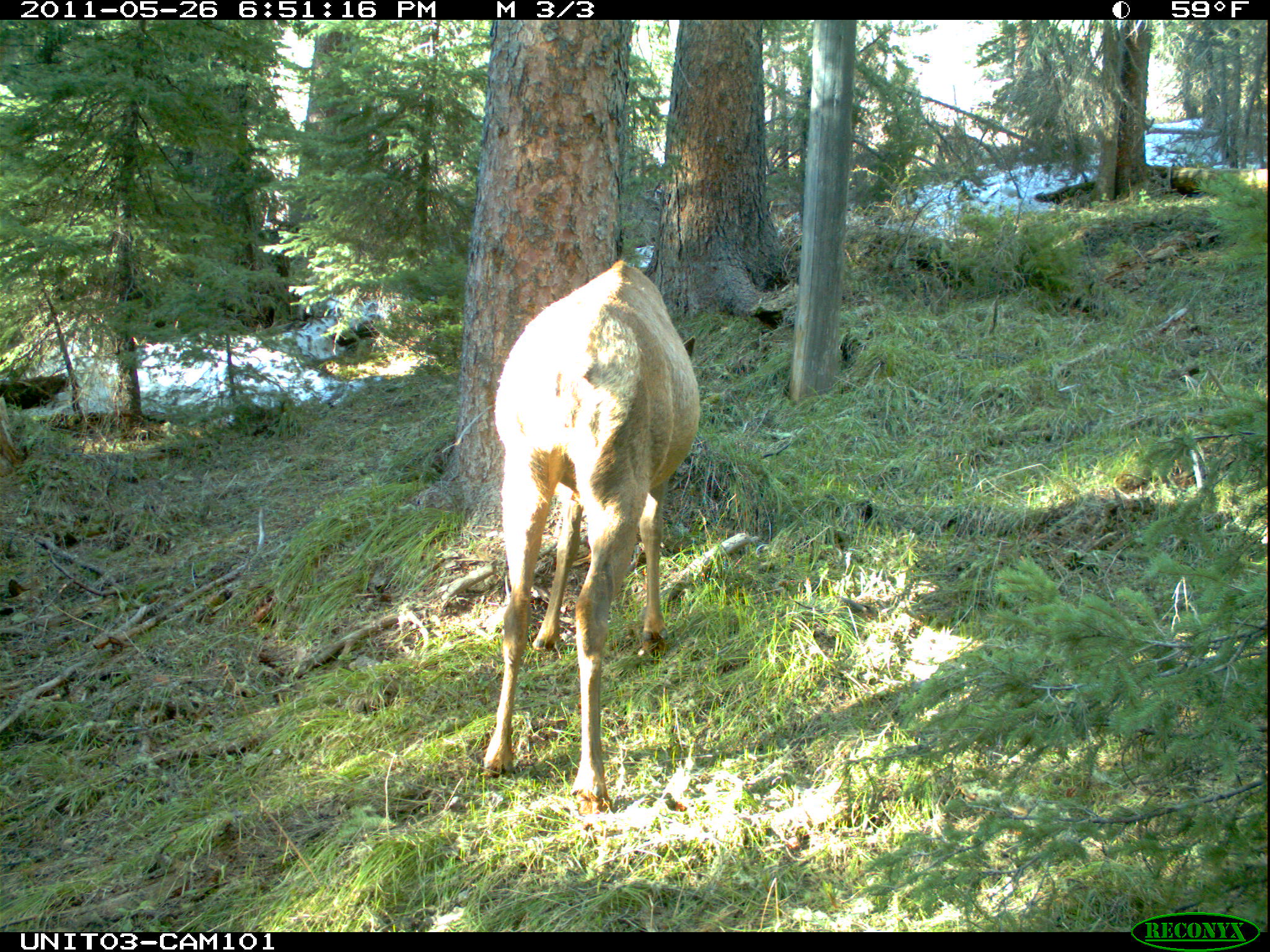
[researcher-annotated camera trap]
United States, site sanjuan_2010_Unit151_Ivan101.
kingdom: Animalia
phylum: Chordata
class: Mammalia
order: Artiodactyla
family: Cervidae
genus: Cervus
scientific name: Cervus elaphus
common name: red deer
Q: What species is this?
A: Cervus elaphus (red deer).